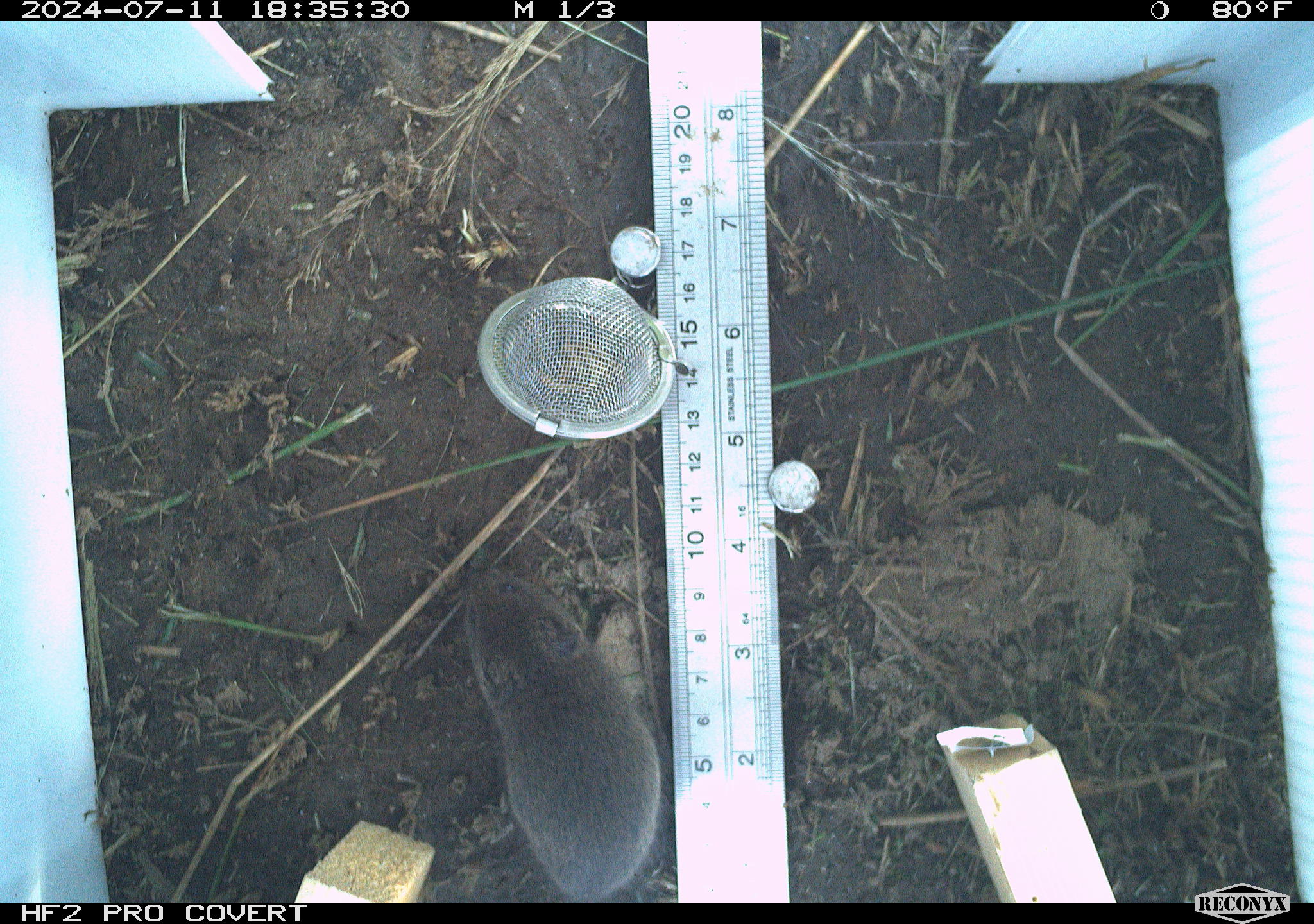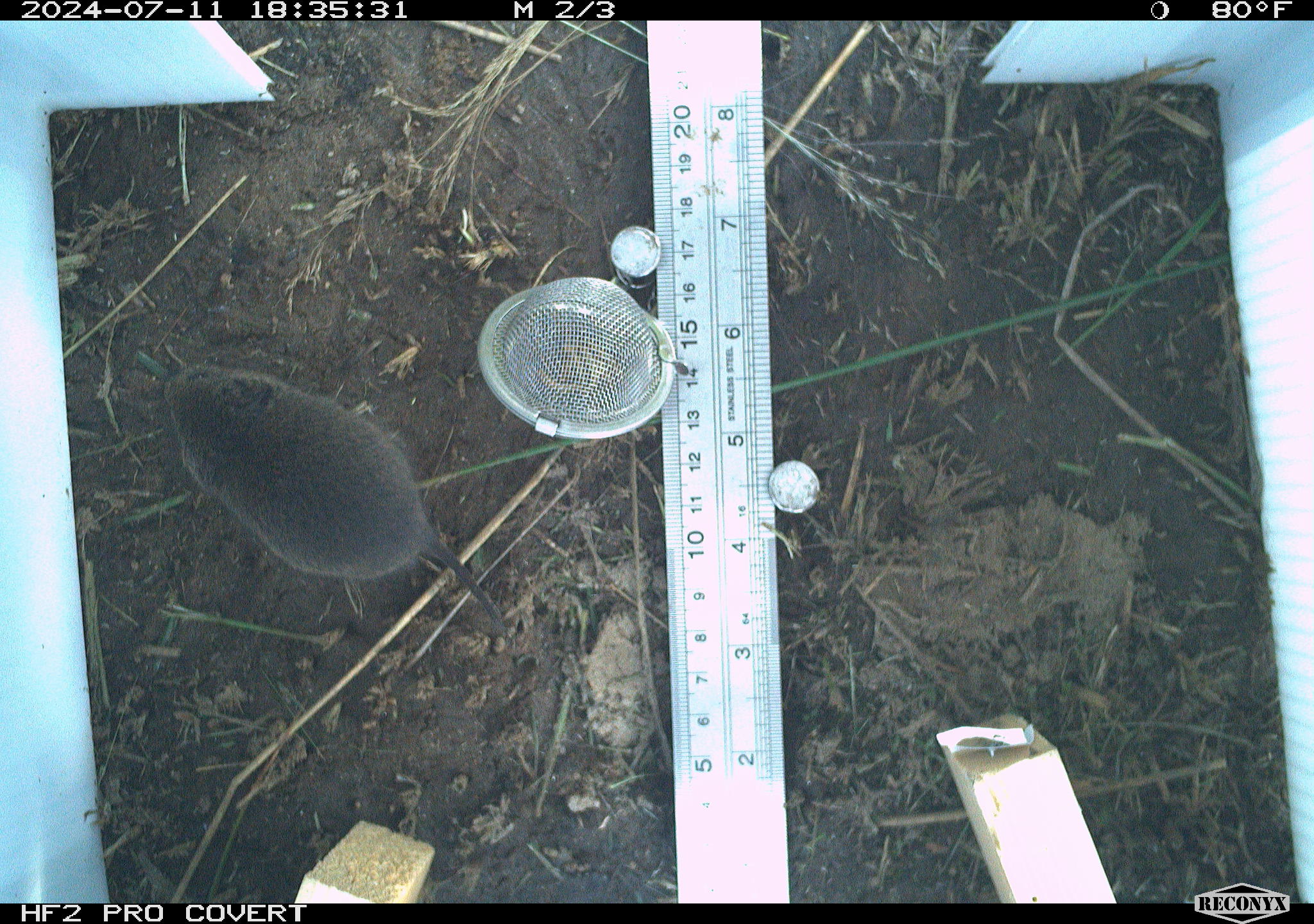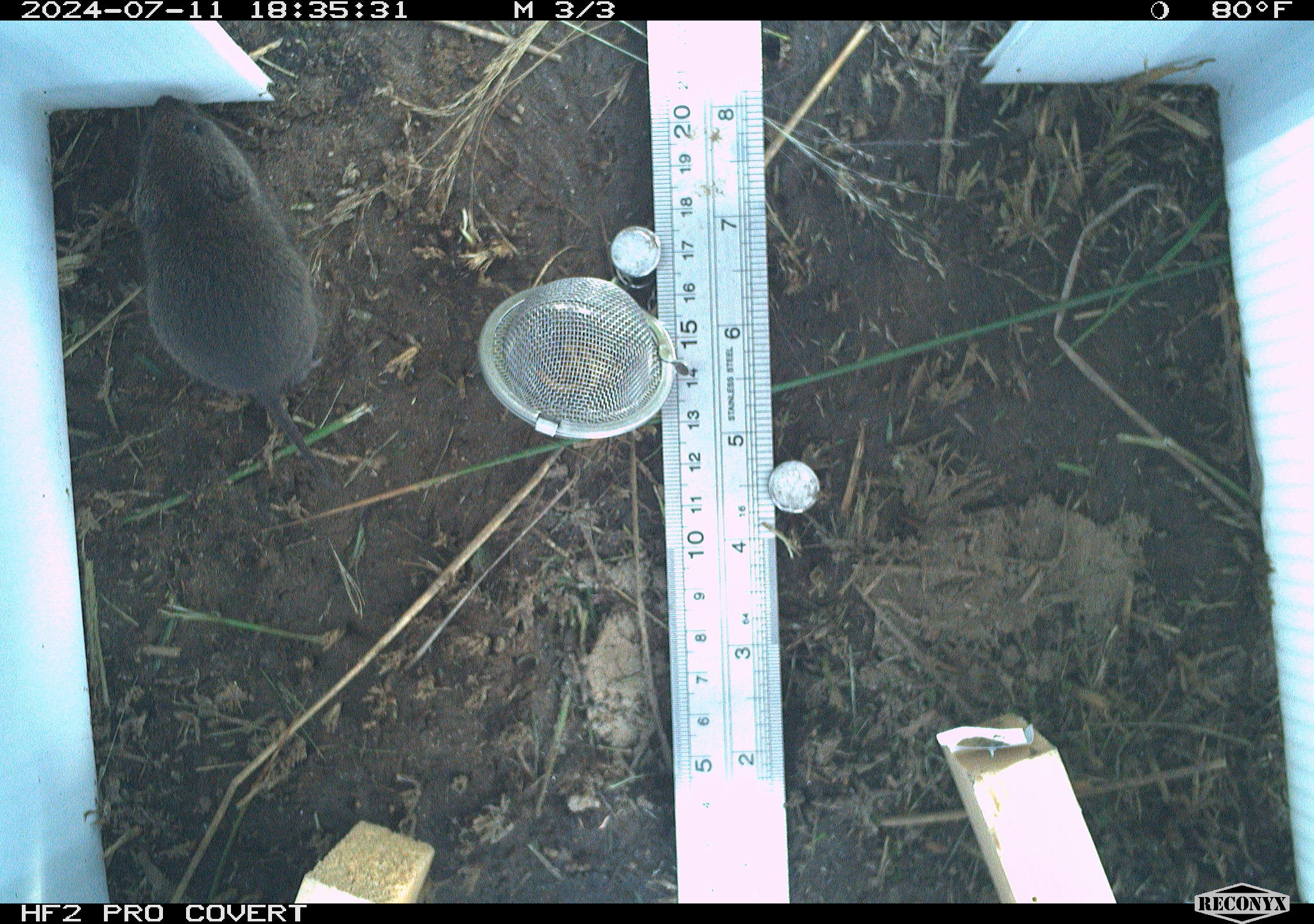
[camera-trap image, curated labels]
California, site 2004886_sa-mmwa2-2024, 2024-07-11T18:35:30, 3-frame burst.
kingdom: Animalia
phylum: Chordata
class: Mammalia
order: Rodentia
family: Cricetidae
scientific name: Arvicolinae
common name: voles, lemmings, and muskrats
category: arvicolinae subfamily